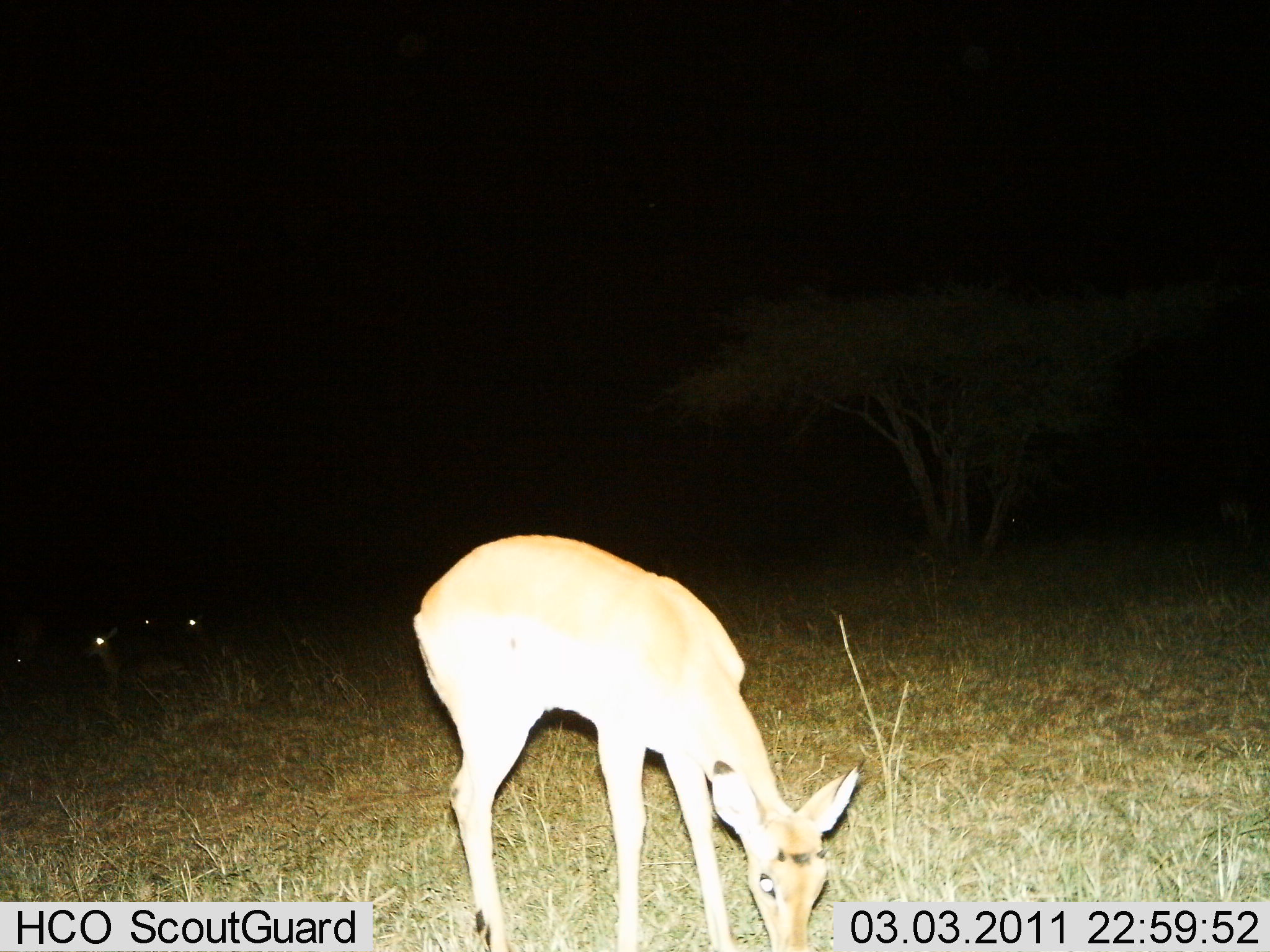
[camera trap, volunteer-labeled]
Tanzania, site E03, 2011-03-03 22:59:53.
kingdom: Animalia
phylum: Chordata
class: Mammalia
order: Artiodactyla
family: Bovidae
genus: Nanger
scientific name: Nanger granti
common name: grant's gazelle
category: gazellegrants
Gazellegrants (grant's gazelle) (Nanger granti), count 1. Behavior (volunteer vote fractions): standing 20%, resting 30%, moving 0%, interacting 0%. Young present (vote fraction): 10%. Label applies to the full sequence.